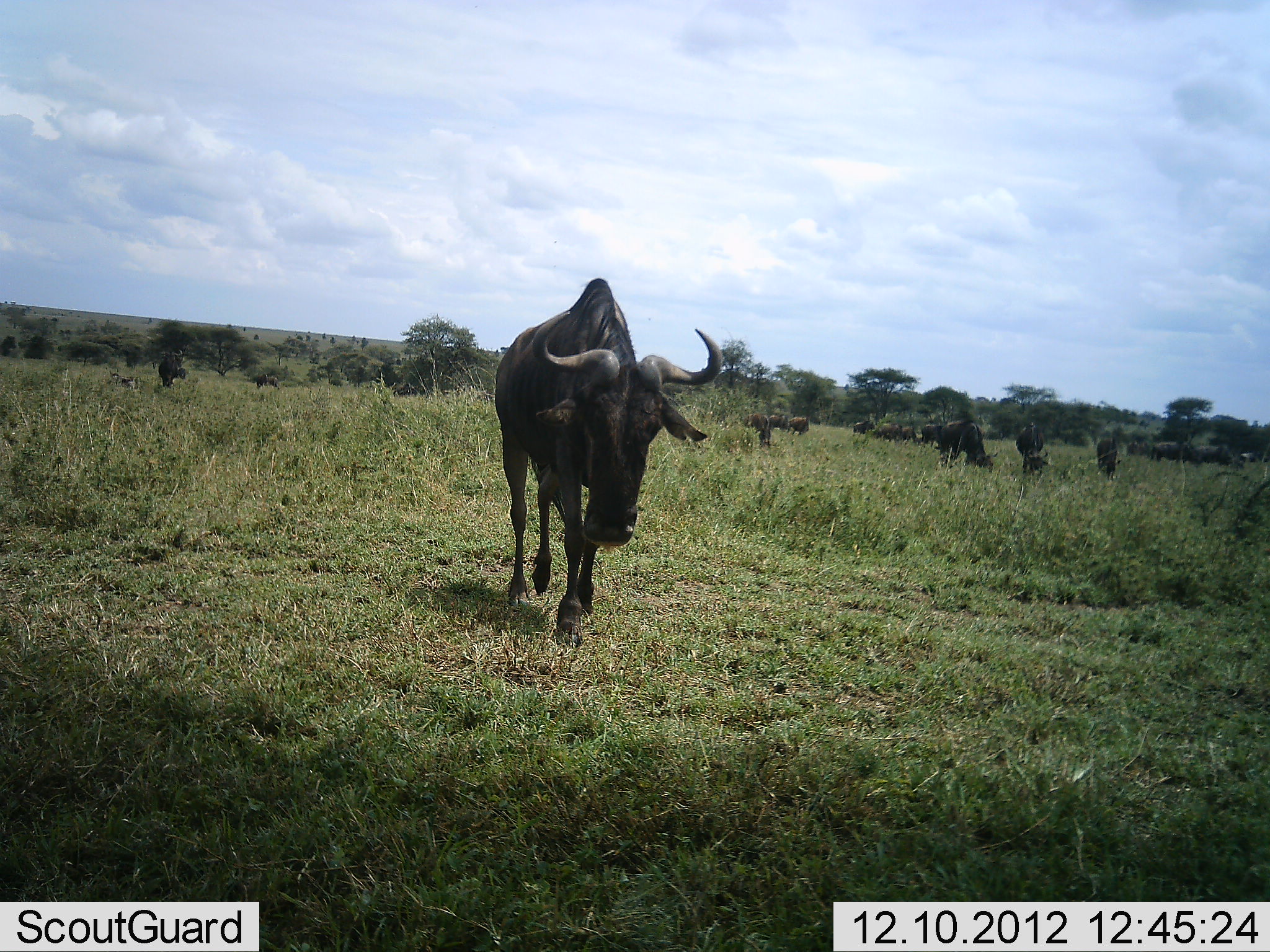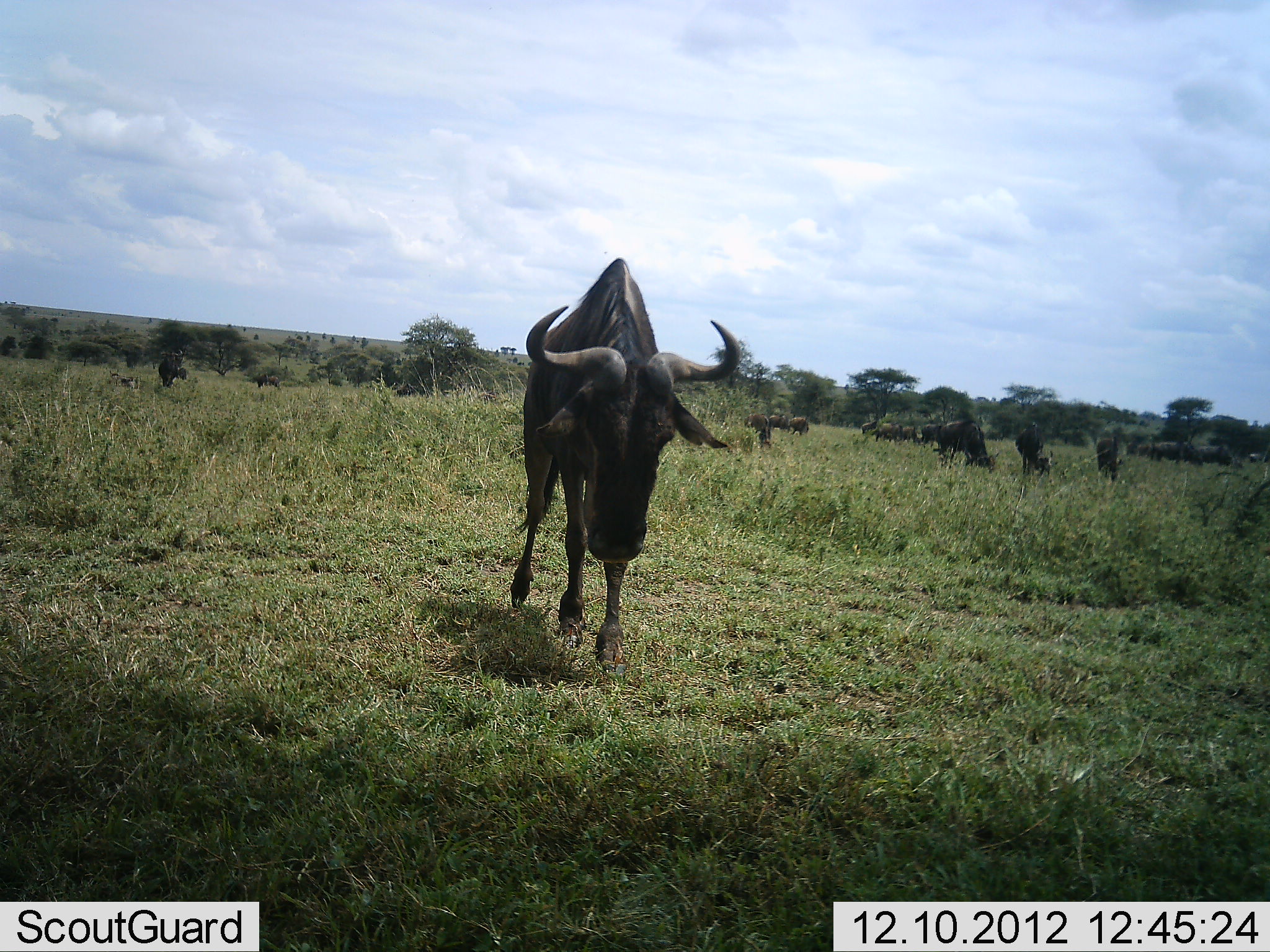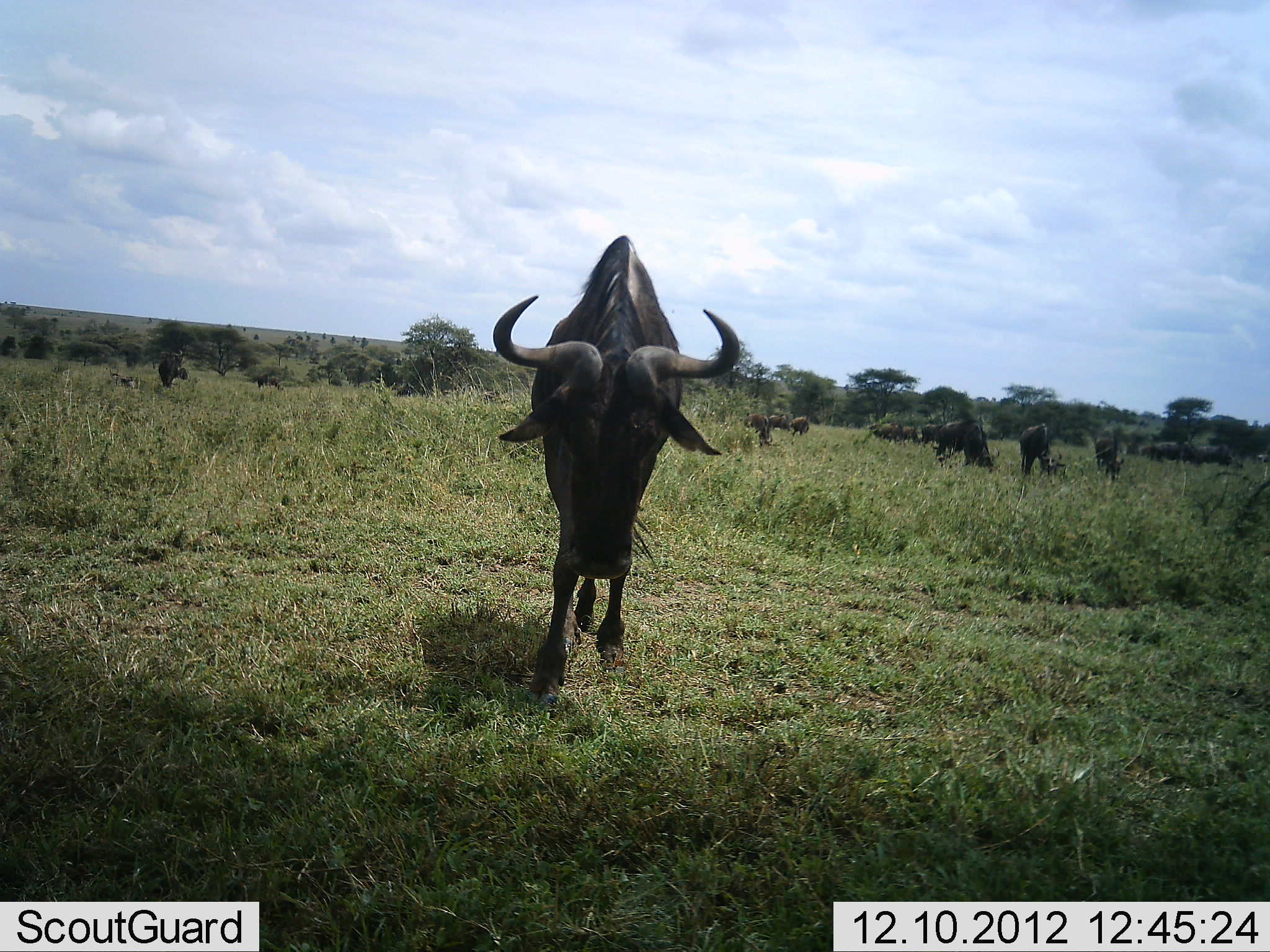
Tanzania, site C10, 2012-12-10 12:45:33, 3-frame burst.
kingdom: Animalia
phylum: Chordata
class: Mammalia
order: Artiodactyla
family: Bovidae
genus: Connochaetes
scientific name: Connochaetes taurinus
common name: blue wildebeest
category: wildebeest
Wildebeest (blue wildebeest) (Connochaetes taurinus), count 11-50. Behavior (volunteer vote fractions): standing 53%, resting 3%, moving 87%, interacting 5%. Young present (vote fraction): 0%. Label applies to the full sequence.